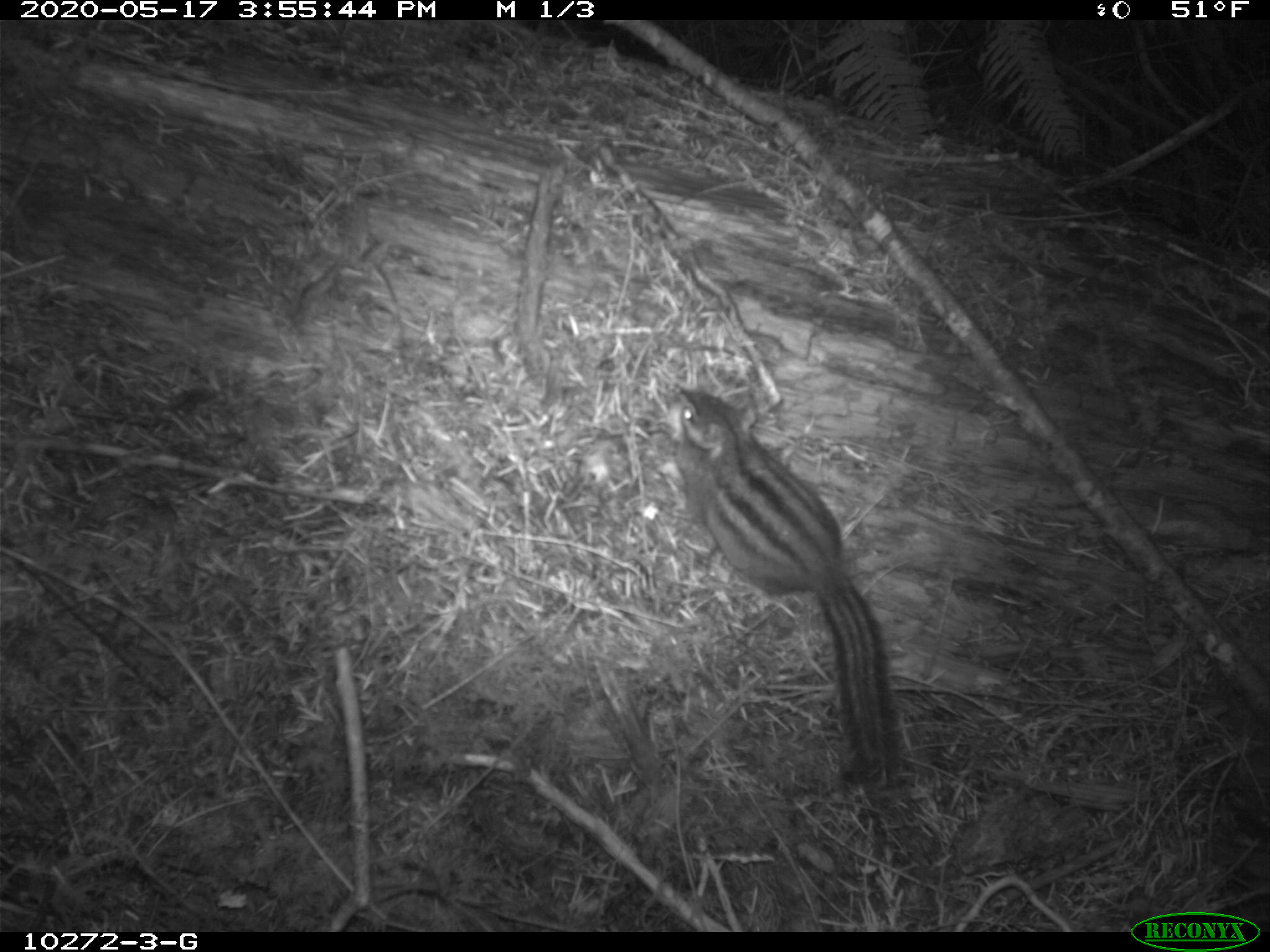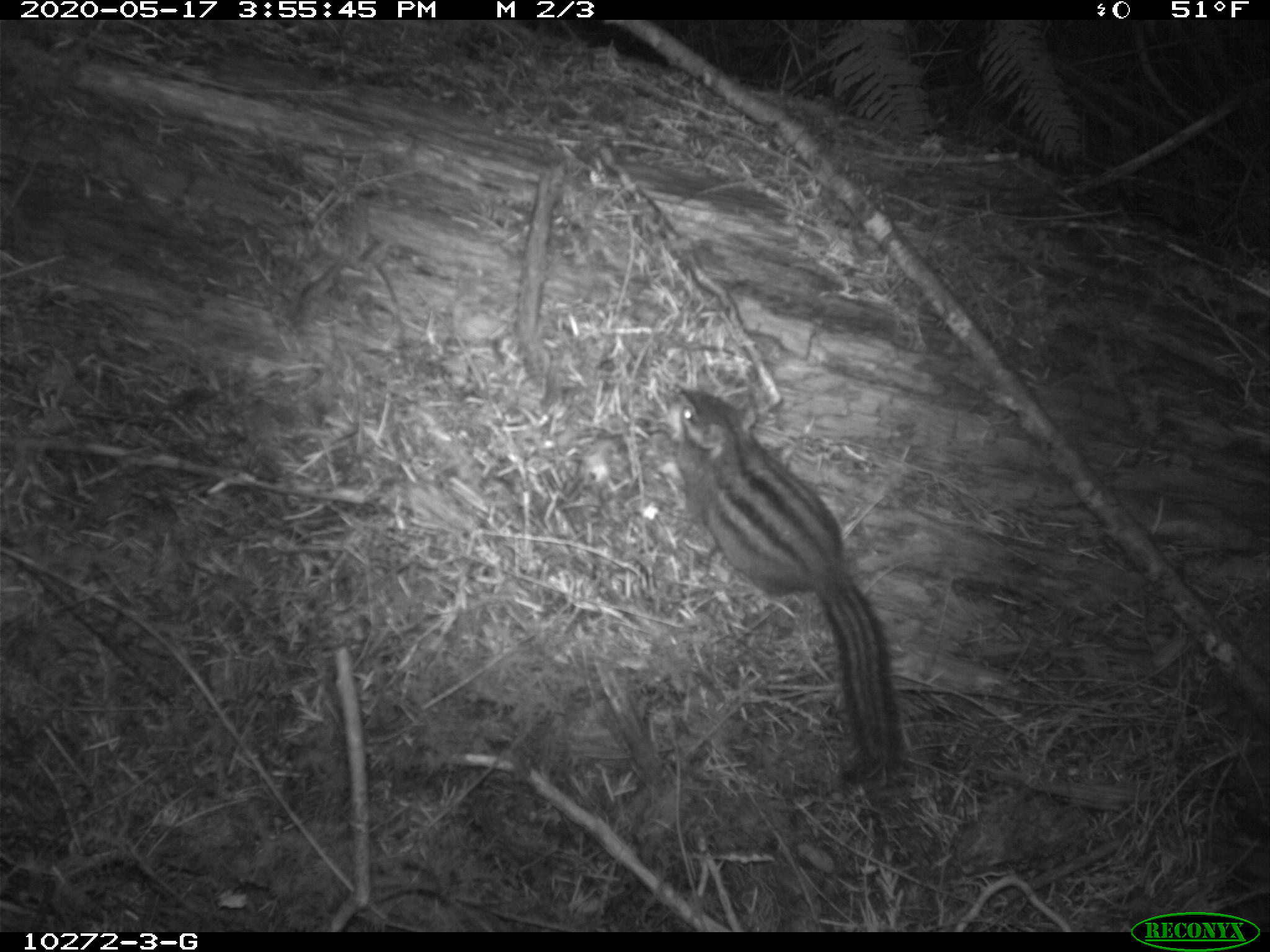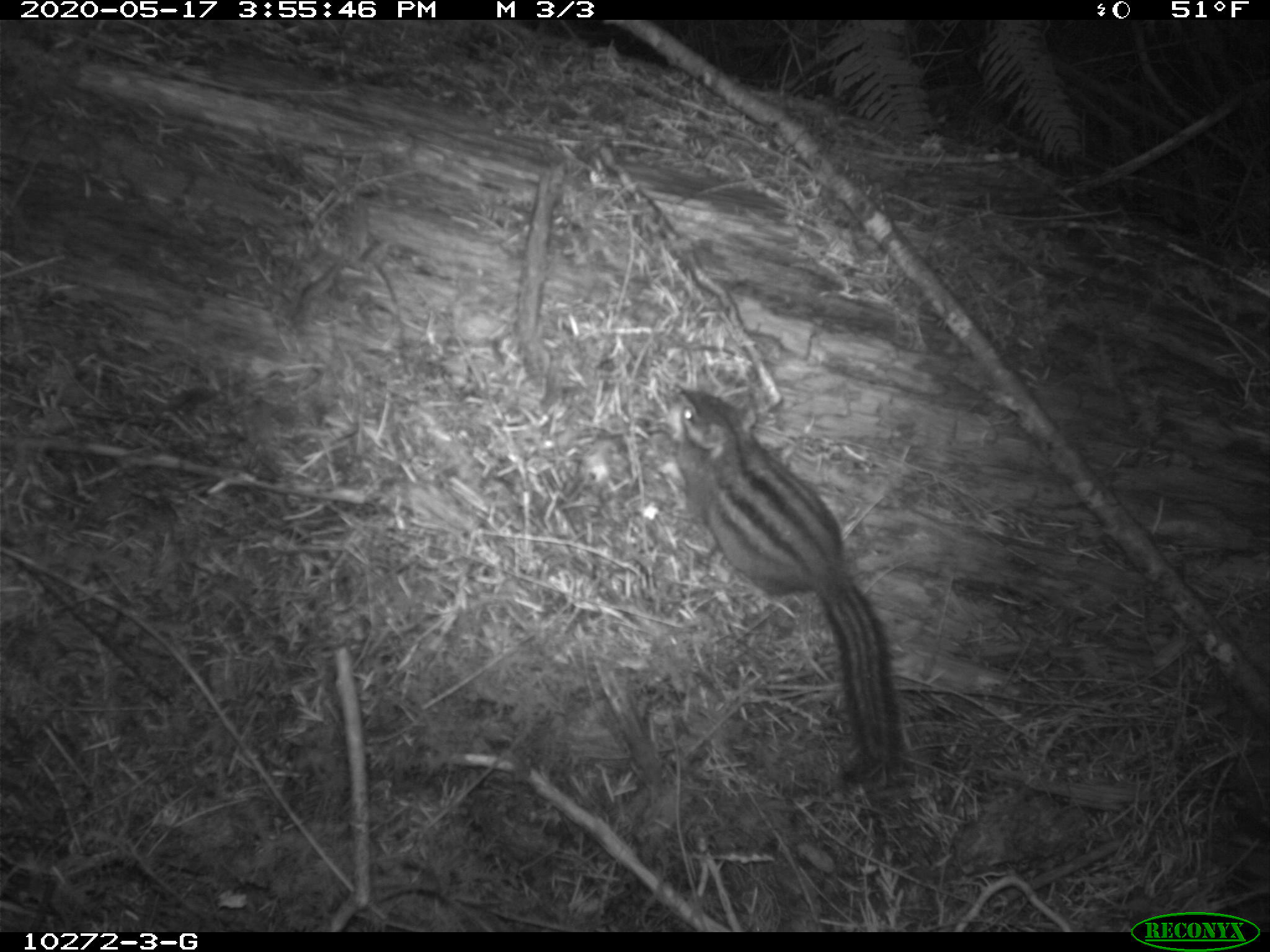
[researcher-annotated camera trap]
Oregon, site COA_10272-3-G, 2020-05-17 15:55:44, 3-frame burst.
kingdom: Animalia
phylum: Chordata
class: Mammalia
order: Rodentia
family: Sciuridae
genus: Neotamias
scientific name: Neotamias townsendii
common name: townsend's chipmunk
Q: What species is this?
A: Townsend's chipmunk (Neotamias townsendii).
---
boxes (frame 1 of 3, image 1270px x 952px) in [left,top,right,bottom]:
townsend's chipmunk: [654,374,915,814]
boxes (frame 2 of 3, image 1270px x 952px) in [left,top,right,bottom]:
townsend's chipmunk: [661,375,918,790]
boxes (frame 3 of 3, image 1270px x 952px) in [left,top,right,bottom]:
townsend's chipmunk: [661,377,915,786]